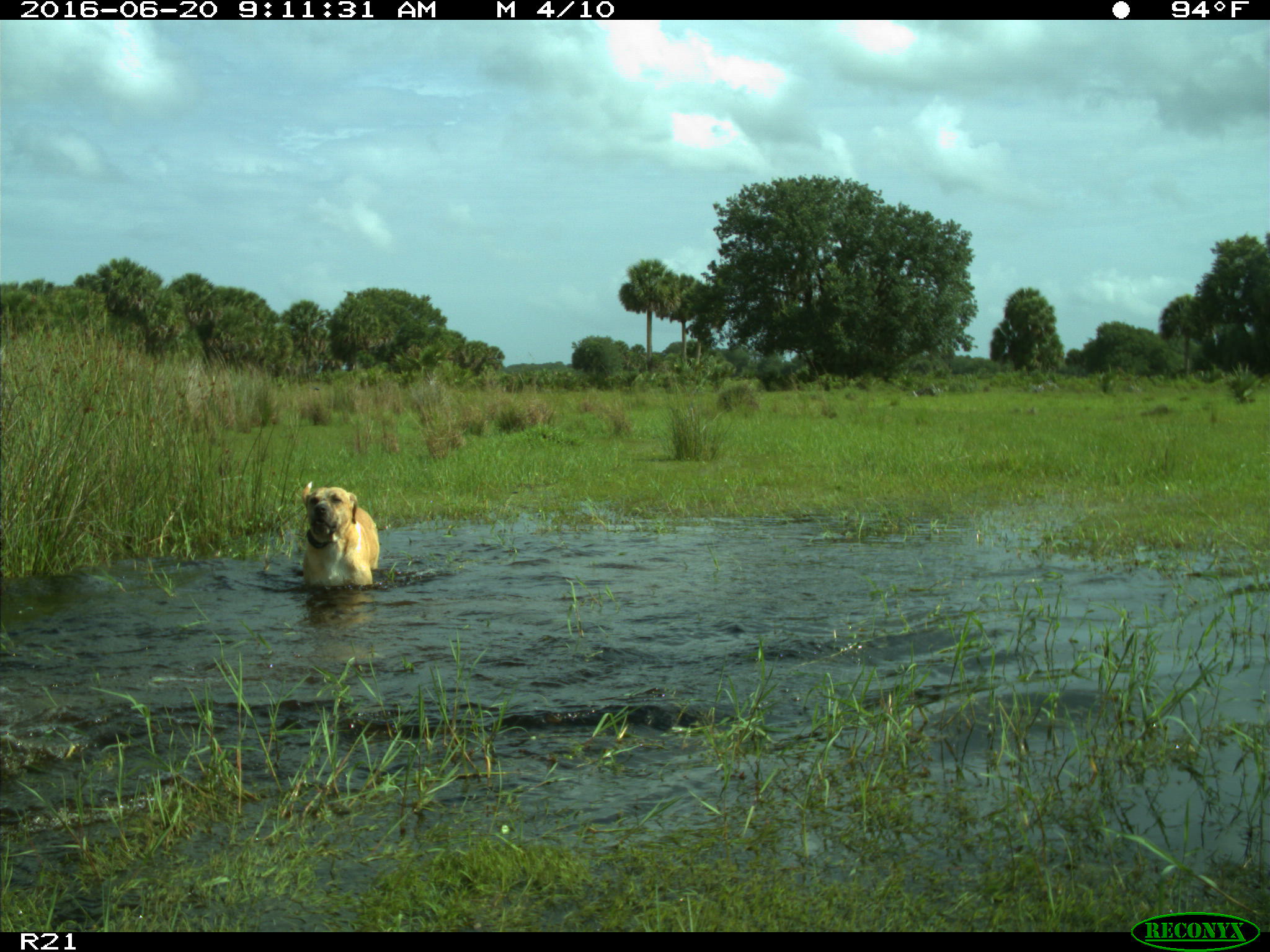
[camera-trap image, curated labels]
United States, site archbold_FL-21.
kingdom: Animalia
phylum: Chordata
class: Mammalia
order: Carnivora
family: Canidae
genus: Canis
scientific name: Canis familiaris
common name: domestic dog